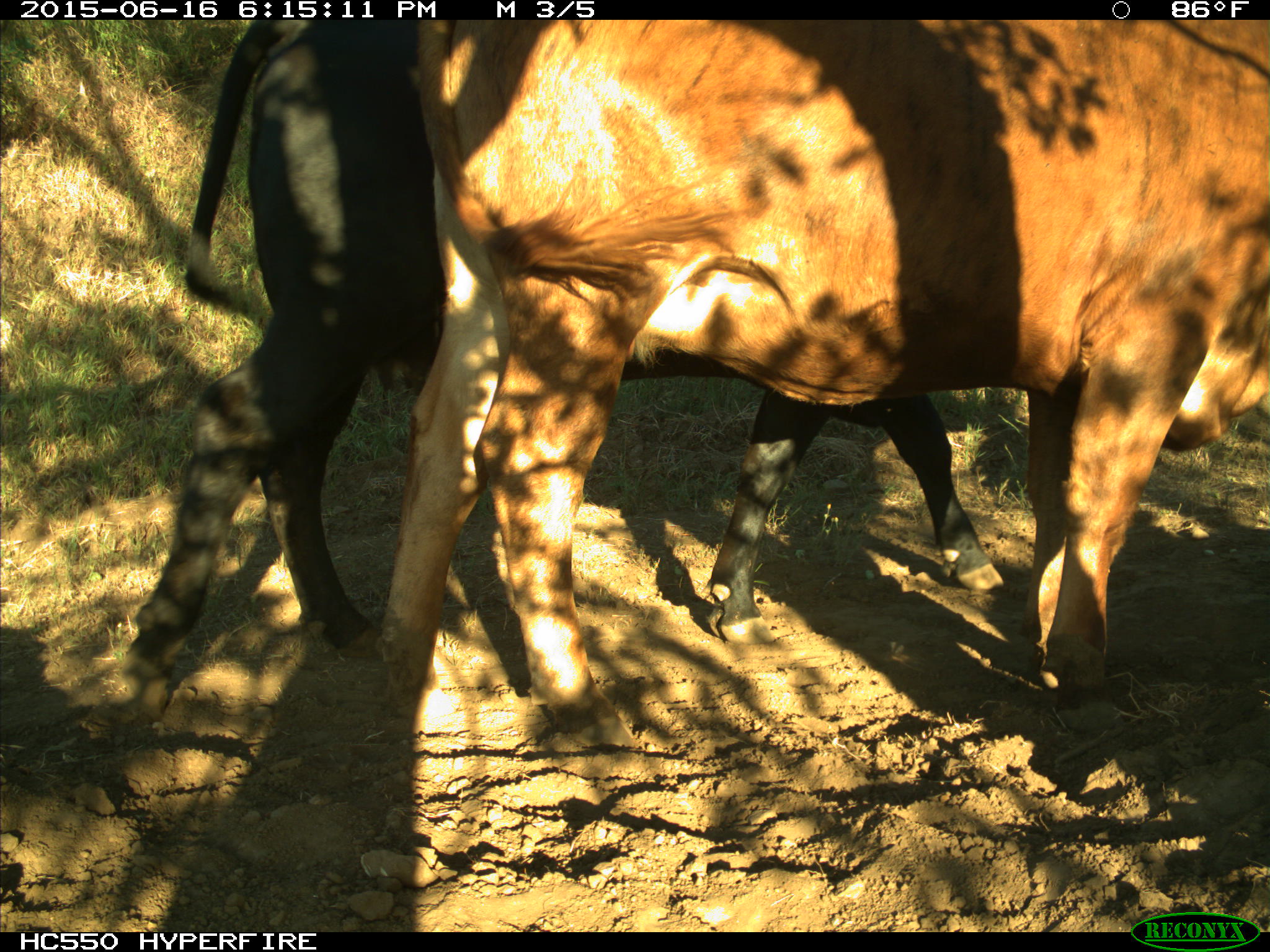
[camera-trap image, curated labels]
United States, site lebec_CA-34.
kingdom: Animalia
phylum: Chordata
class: Mammalia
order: Artiodactyla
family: Bovidae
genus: Bos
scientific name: Bos taurus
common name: domestic cow